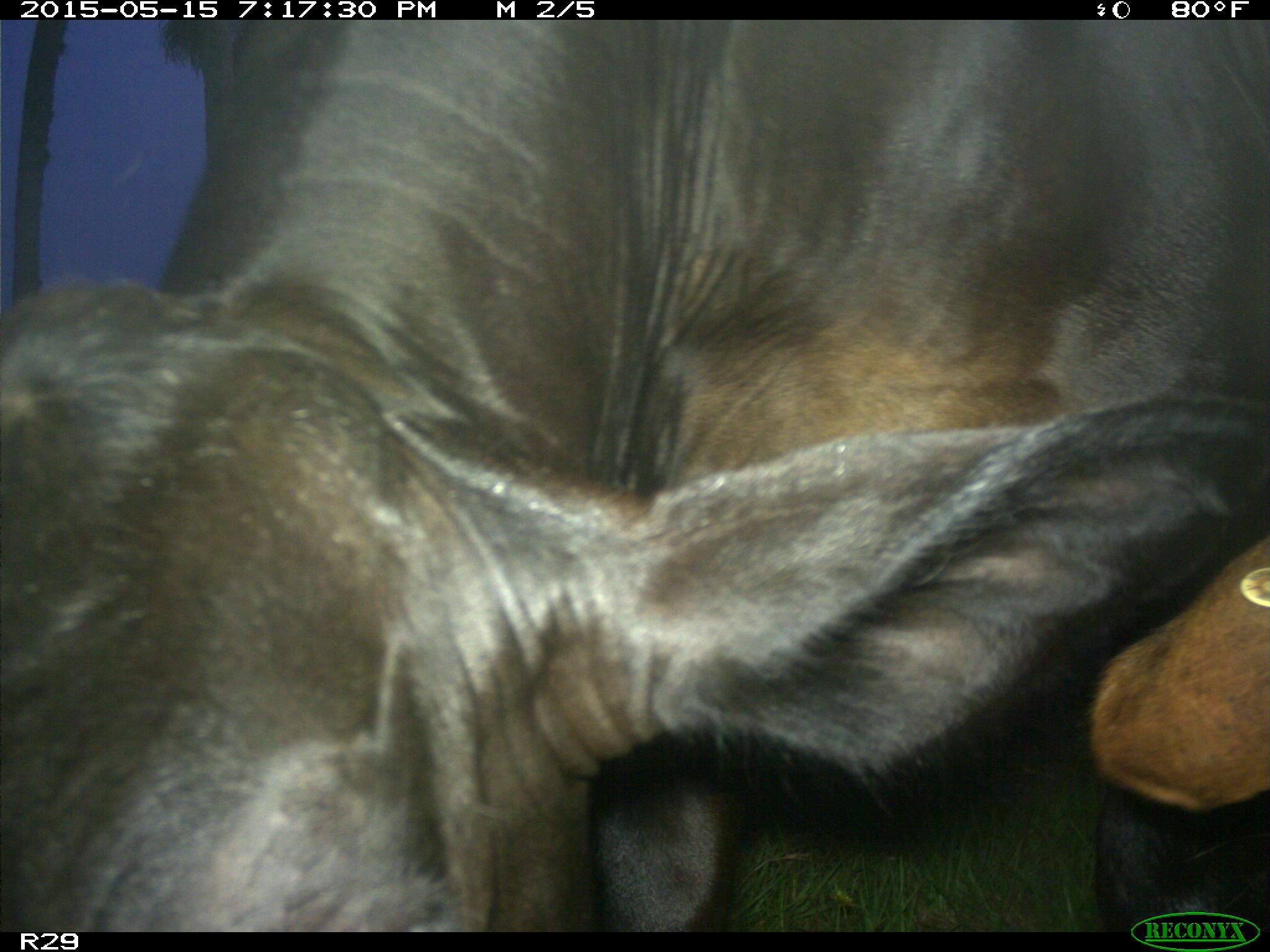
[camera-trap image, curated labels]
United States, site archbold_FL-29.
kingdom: Animalia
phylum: Chordata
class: Mammalia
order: Artiodactyla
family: Bovidae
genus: Bos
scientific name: Bos taurus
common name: domestic cow